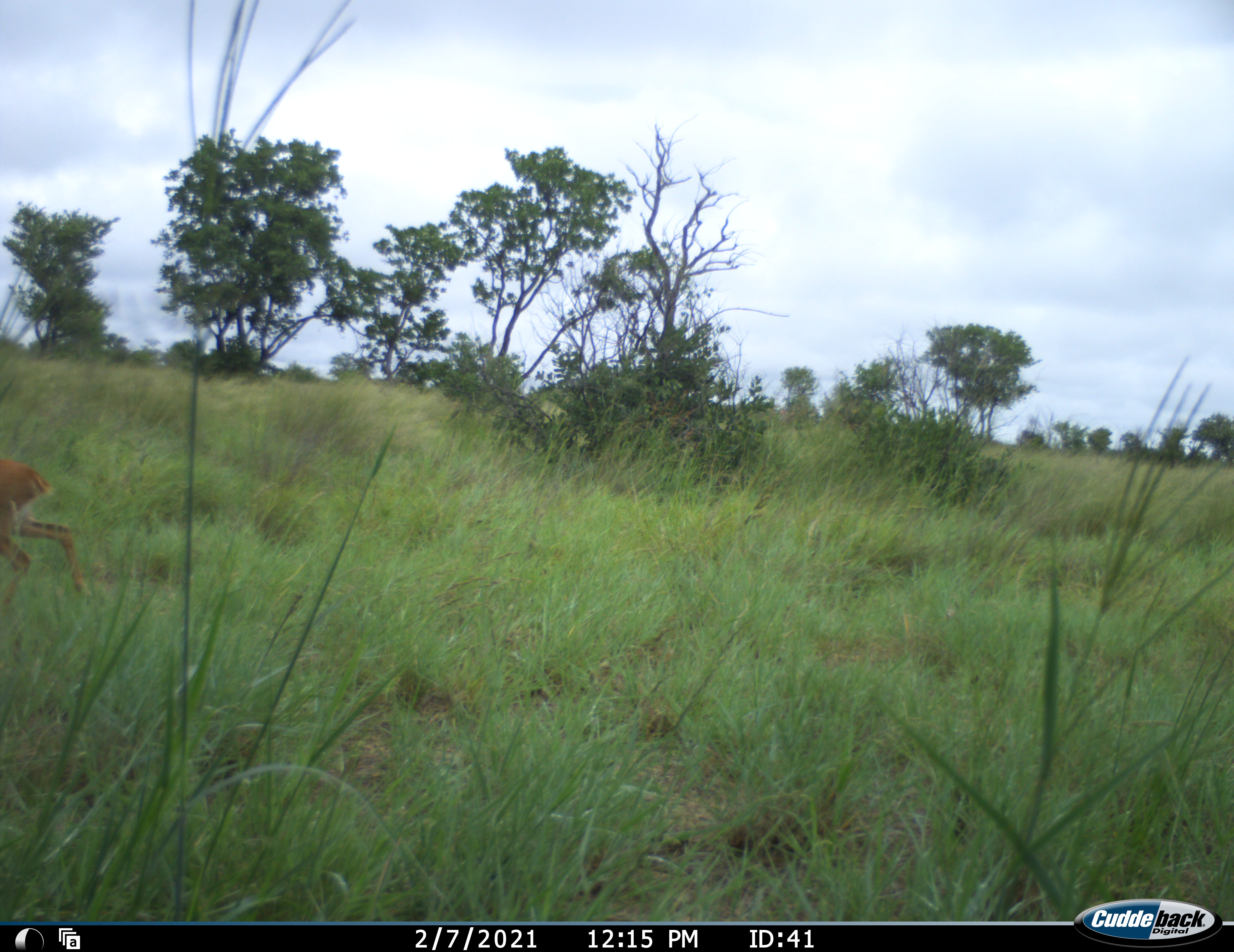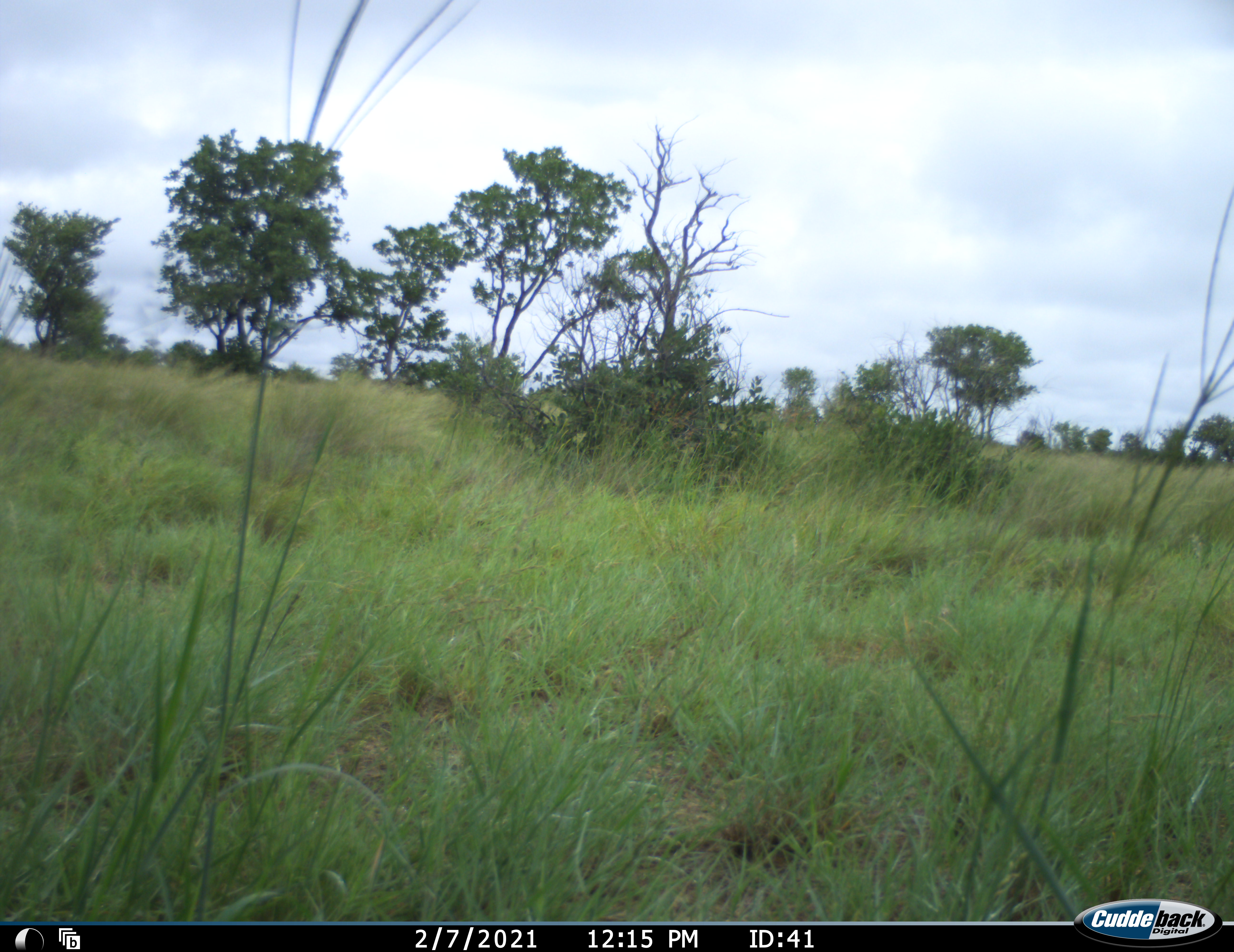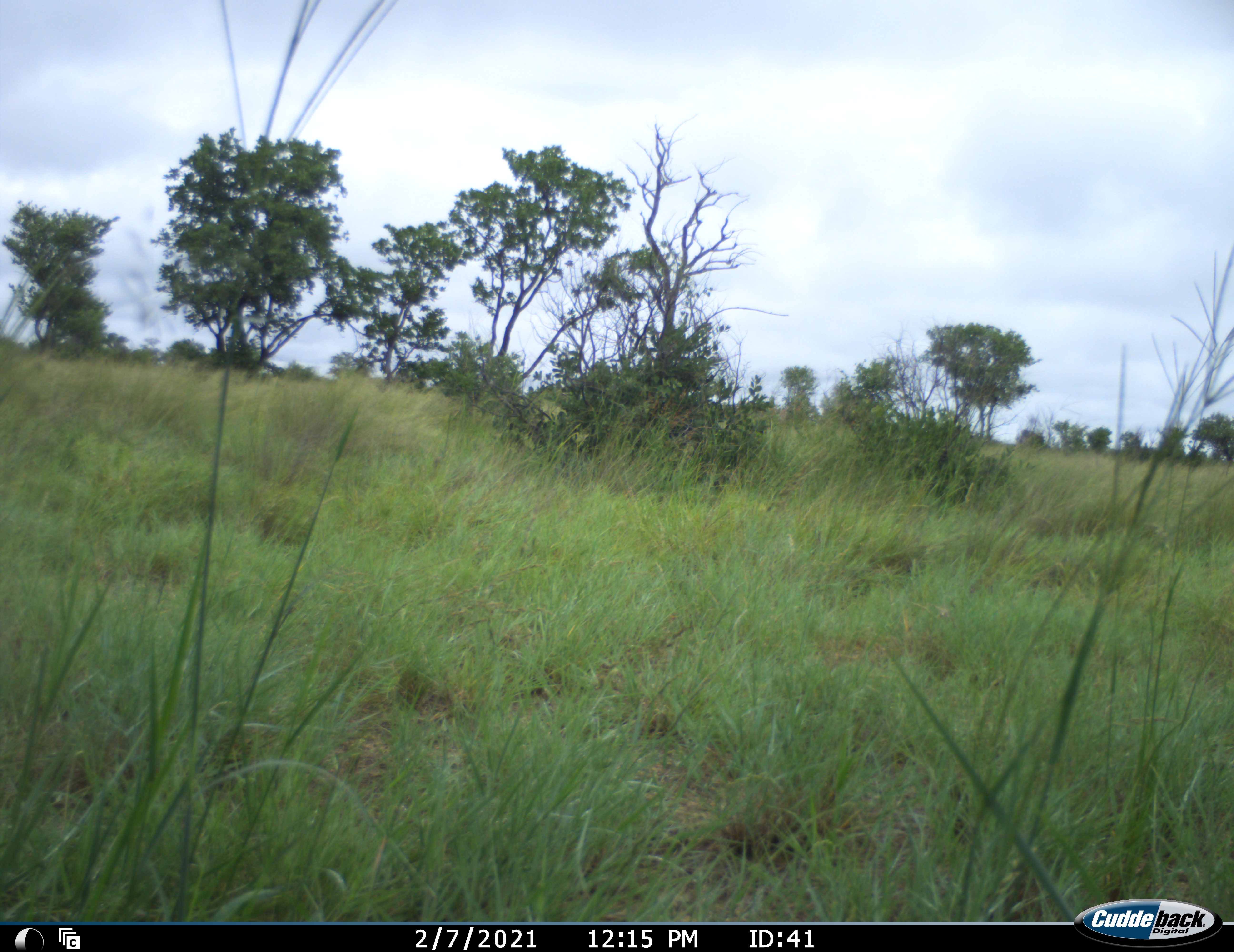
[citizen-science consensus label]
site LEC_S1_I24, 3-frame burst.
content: unidentified animal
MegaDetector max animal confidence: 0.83